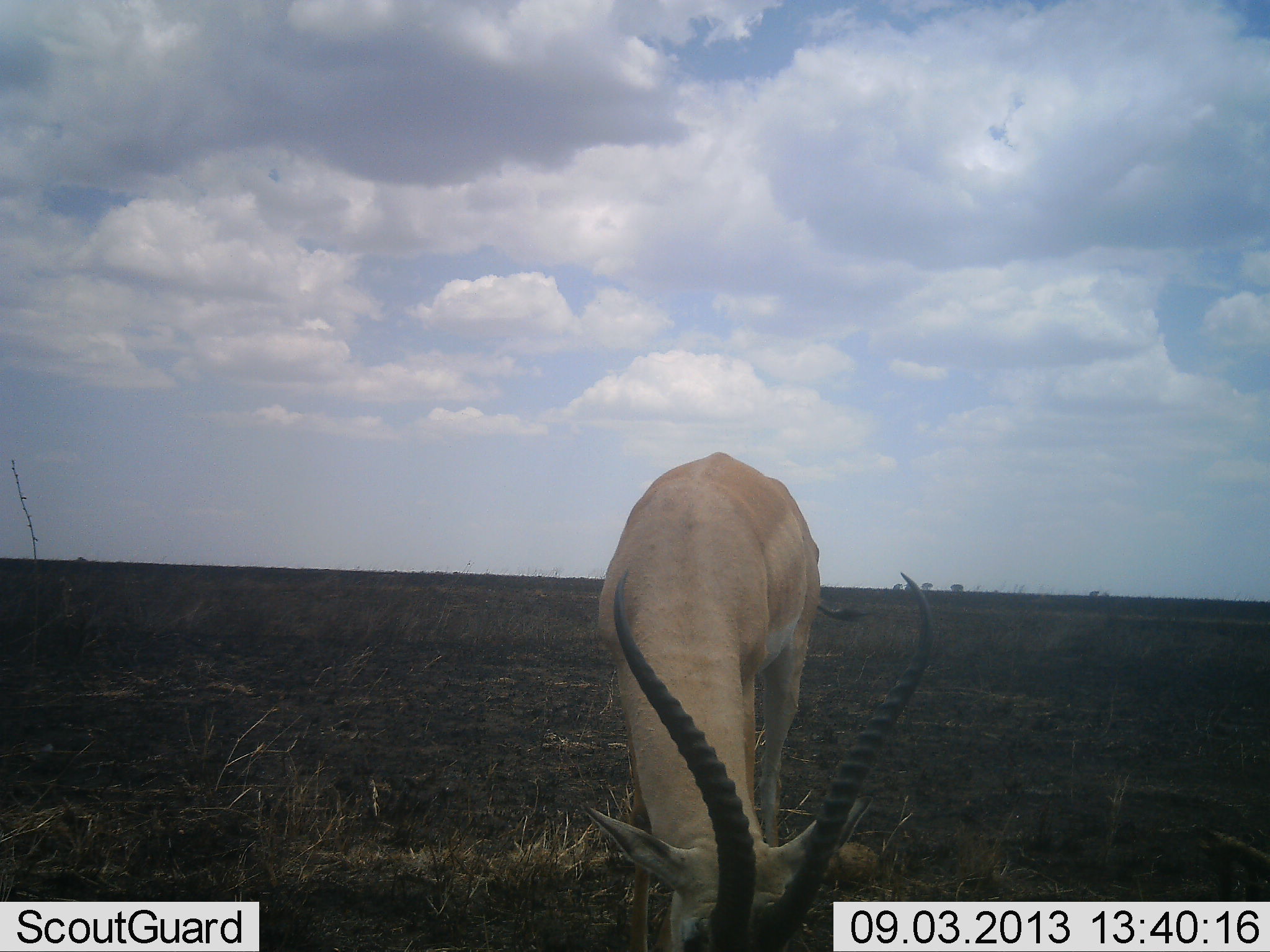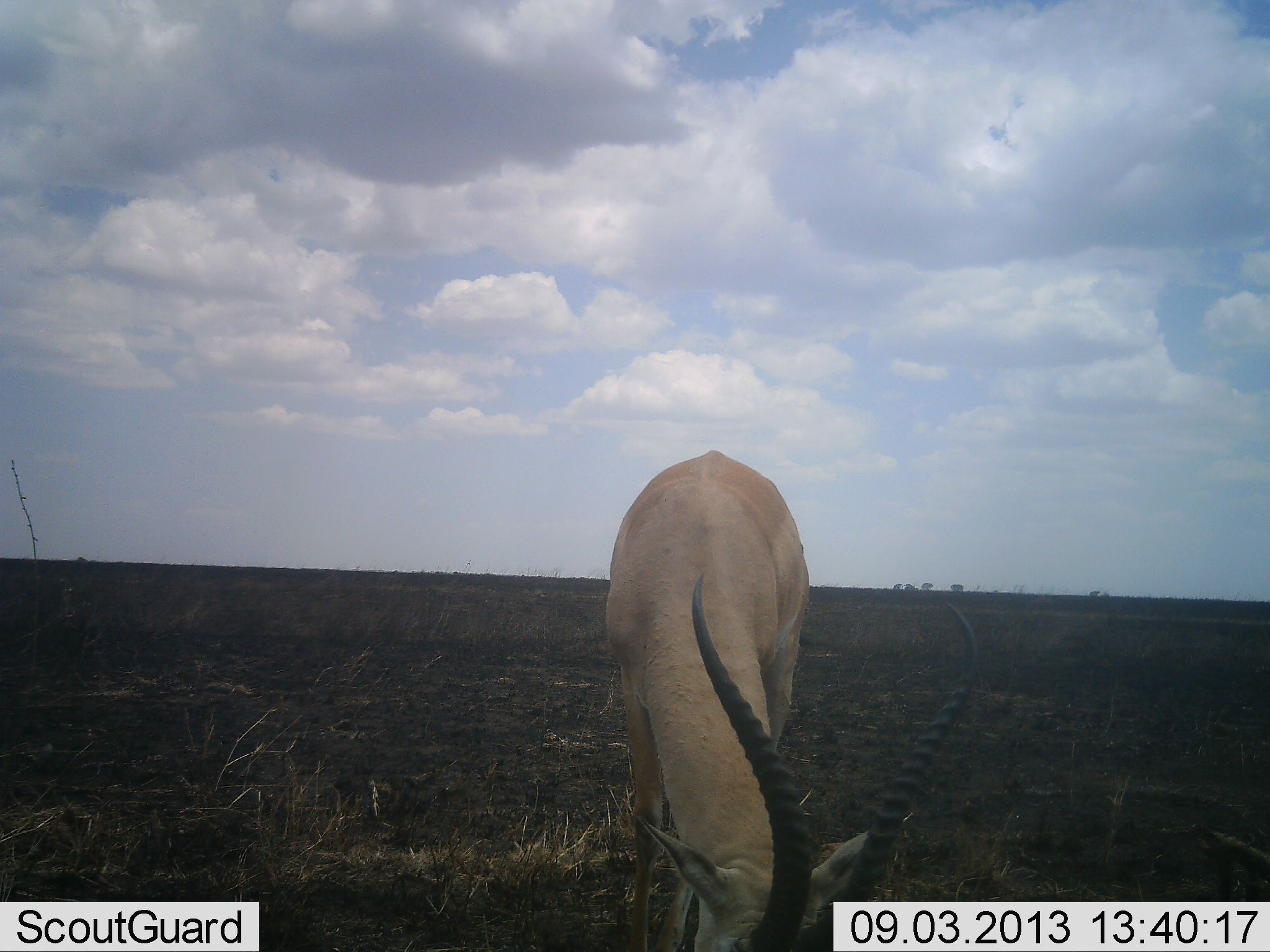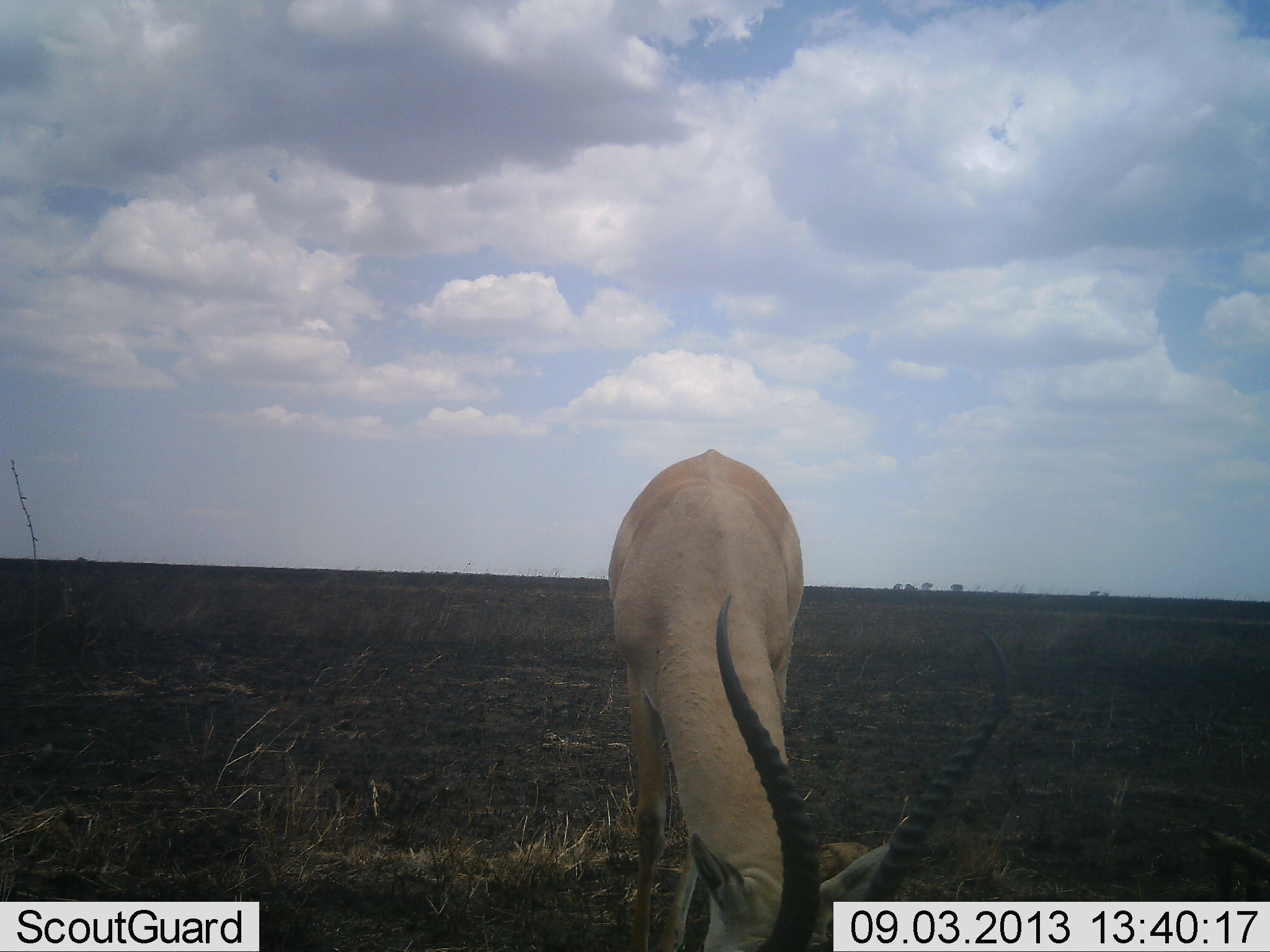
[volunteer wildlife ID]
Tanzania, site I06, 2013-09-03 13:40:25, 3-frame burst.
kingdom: Animalia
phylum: Chordata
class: Mammalia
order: Artiodactyla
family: Bovidae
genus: Nanger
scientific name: Nanger granti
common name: grant's gazelle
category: gazellegrants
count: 1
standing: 11%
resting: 0%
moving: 0%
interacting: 0%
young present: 0%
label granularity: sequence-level